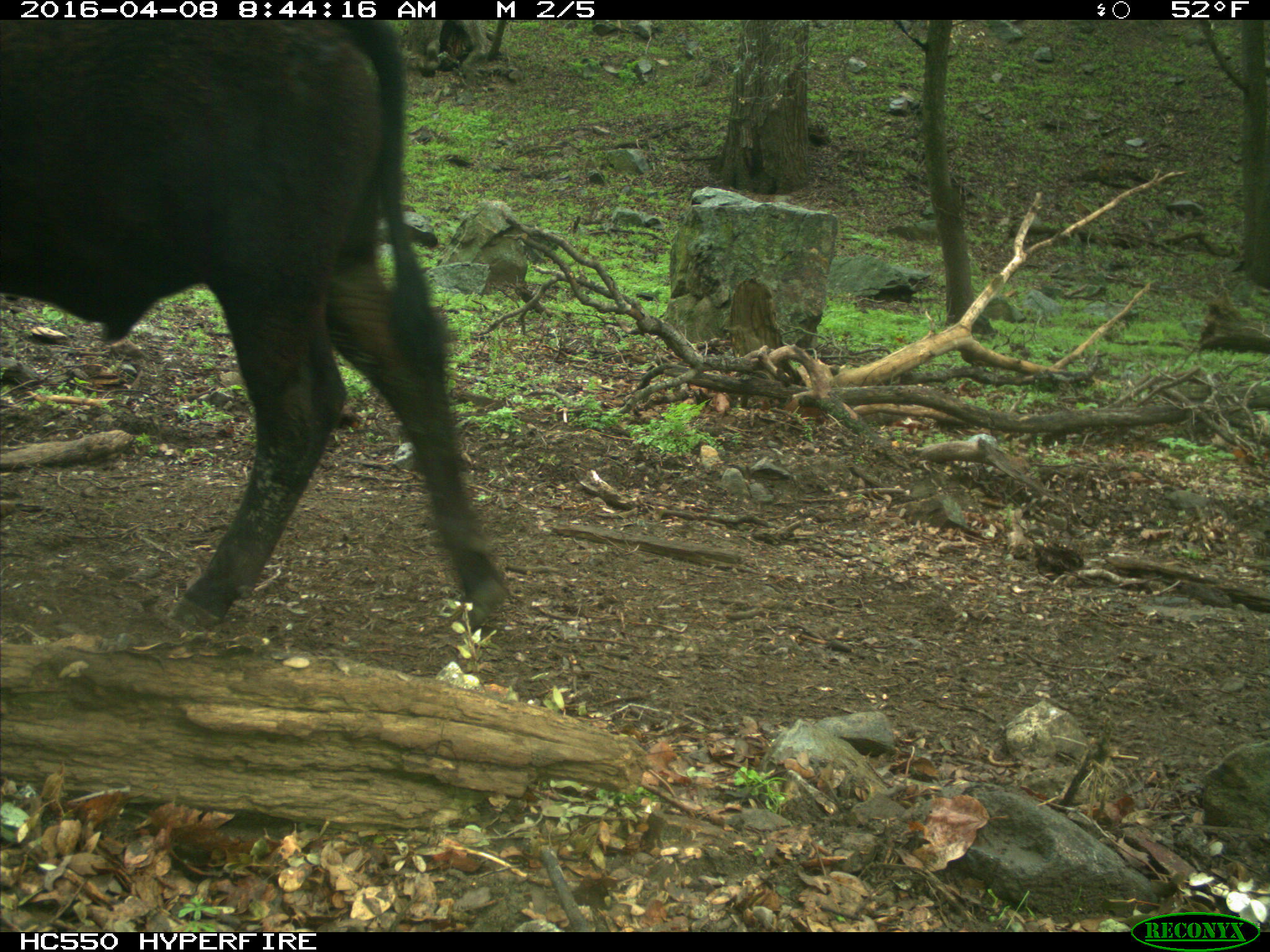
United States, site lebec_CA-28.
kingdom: Animalia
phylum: Chordata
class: Mammalia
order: Artiodactyla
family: Bovidae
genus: Bos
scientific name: Bos taurus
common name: domestic cow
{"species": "Bos taurus (domestic cow)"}